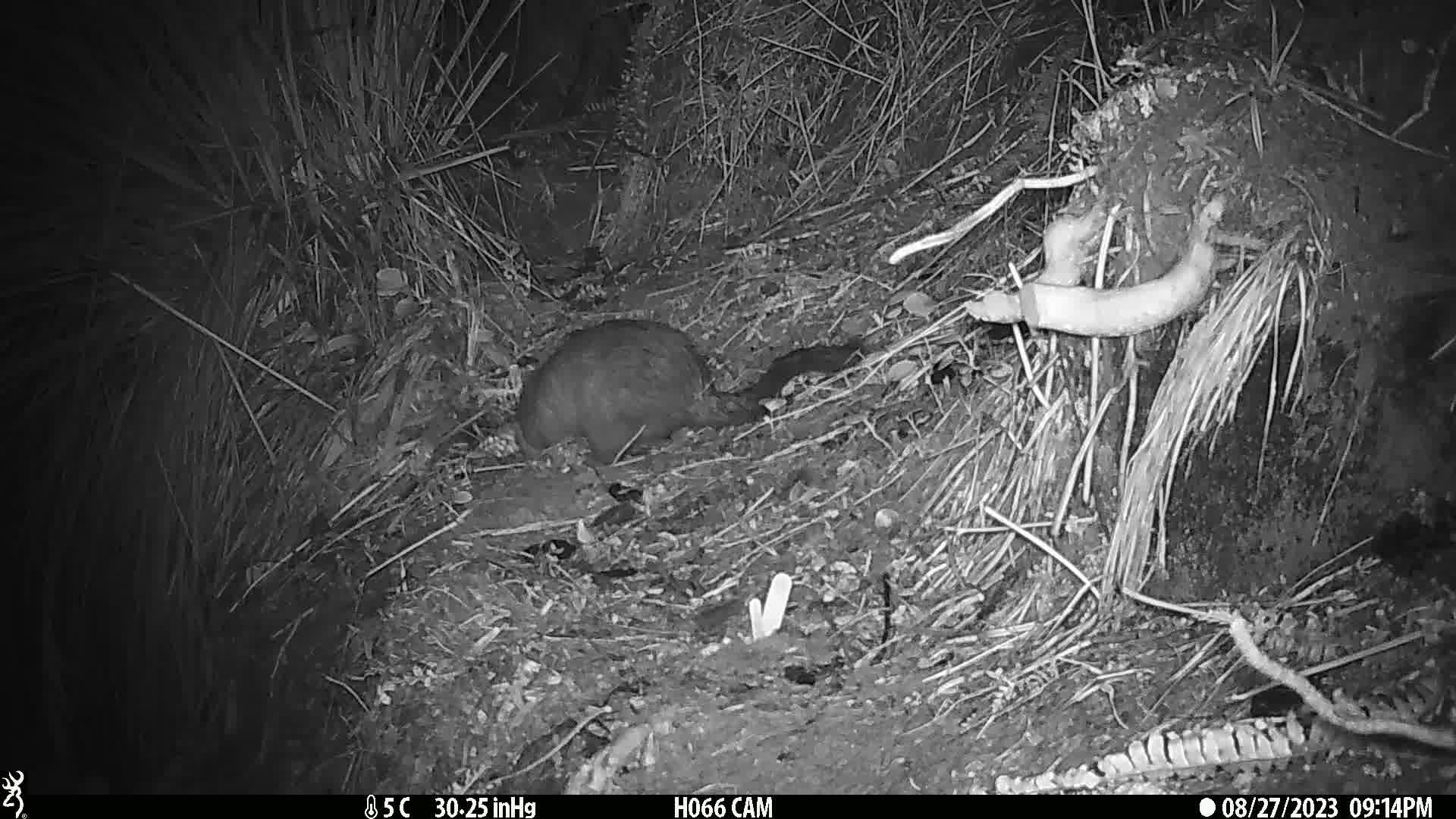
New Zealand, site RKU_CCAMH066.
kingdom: Animalia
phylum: Chordata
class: Mammalia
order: Diprotodontia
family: Phalangeridae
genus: Trichosurus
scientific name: Trichosurus vulpecula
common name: common brushtail possum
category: possum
Possum (common brushtail possum) (Trichosurus vulpecula).